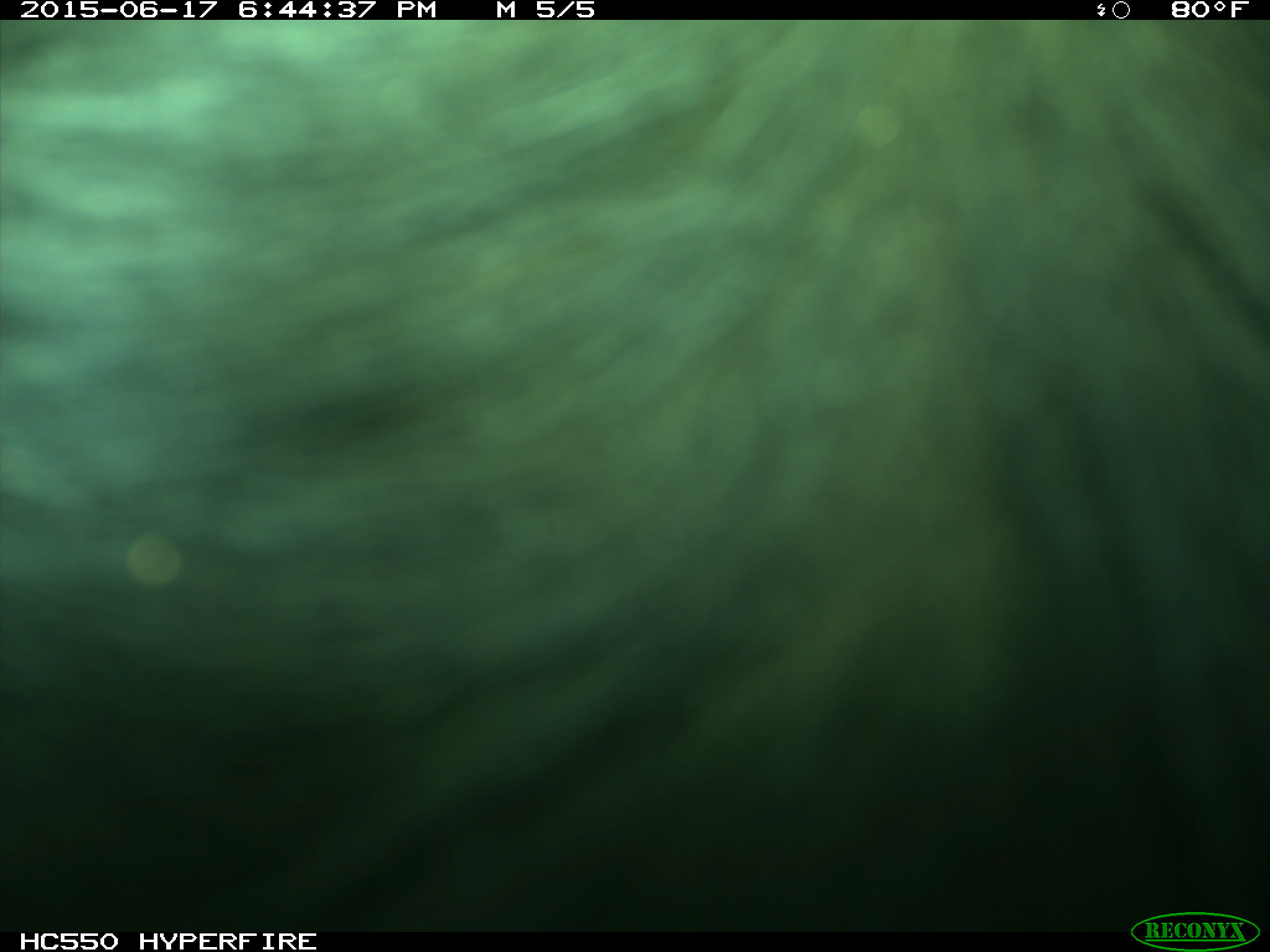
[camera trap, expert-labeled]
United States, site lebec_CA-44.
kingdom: Animalia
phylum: Chordata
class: Mammalia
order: Artiodactyla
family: Bovidae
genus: Bos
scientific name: Bos taurus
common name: domestic cow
Bos taurus (domestic cow).